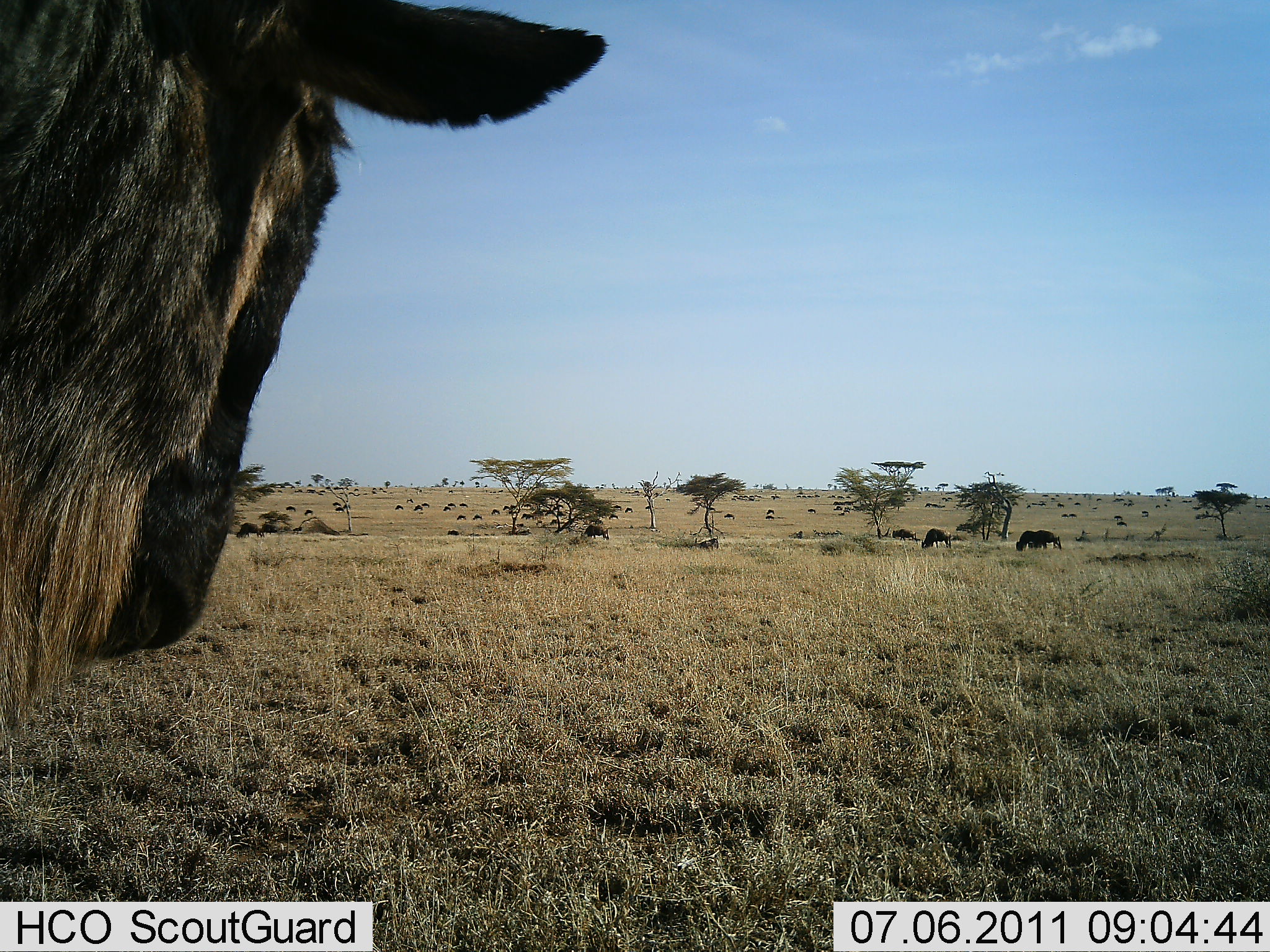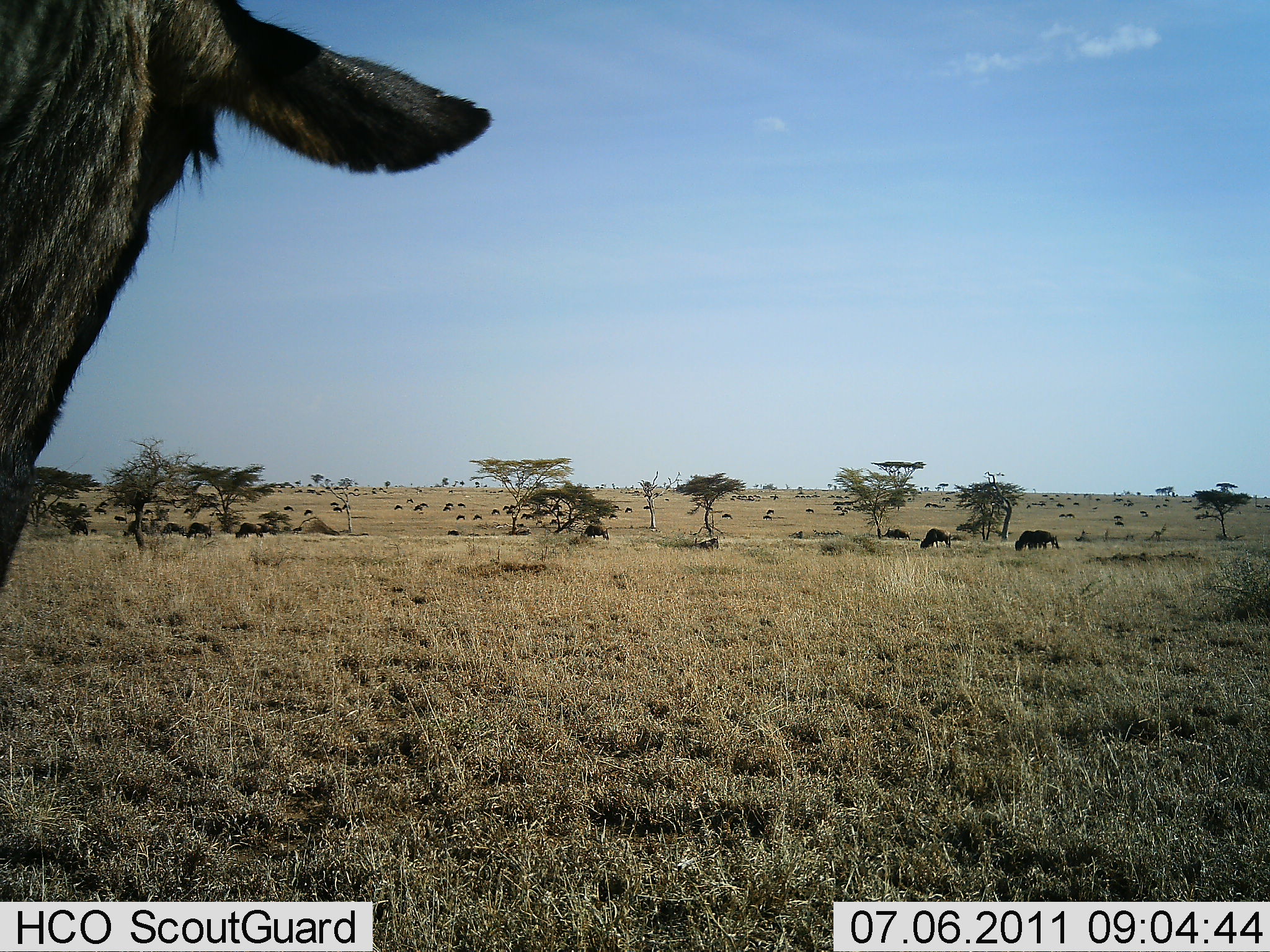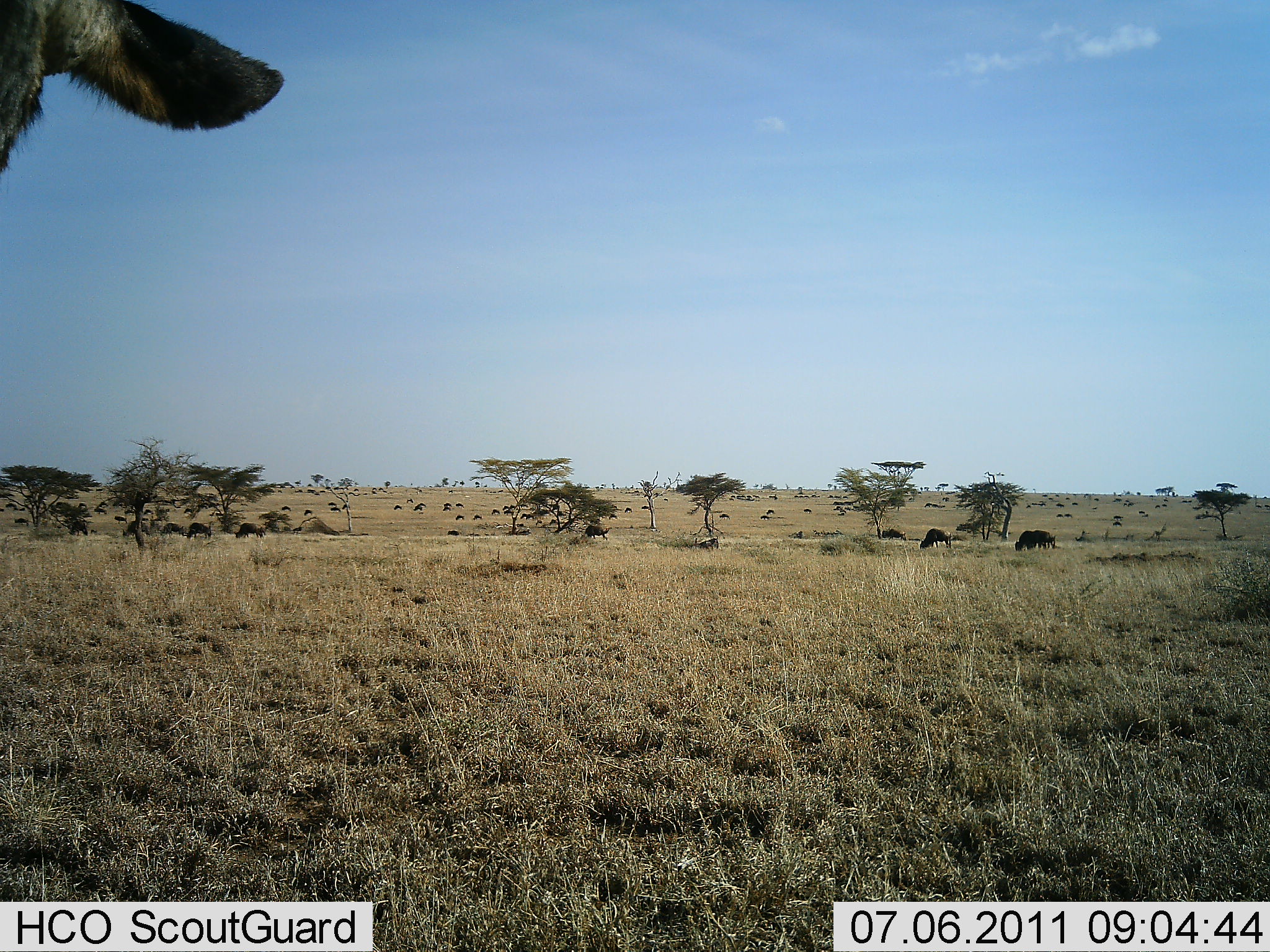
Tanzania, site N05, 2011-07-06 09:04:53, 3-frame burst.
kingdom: Animalia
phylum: Chordata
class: Mammalia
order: Artiodactyla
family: Bovidae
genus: Connochaetes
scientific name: Connochaetes taurinus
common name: blue wildebeest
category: wildebeest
Wildebeest (blue wildebeest) (Connochaetes taurinus), count 11-50. Behavior (volunteer vote fractions): standing 45%, resting 18%, moving 73%, interacting 0%. Young present (vote fraction): 0%. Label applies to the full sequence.